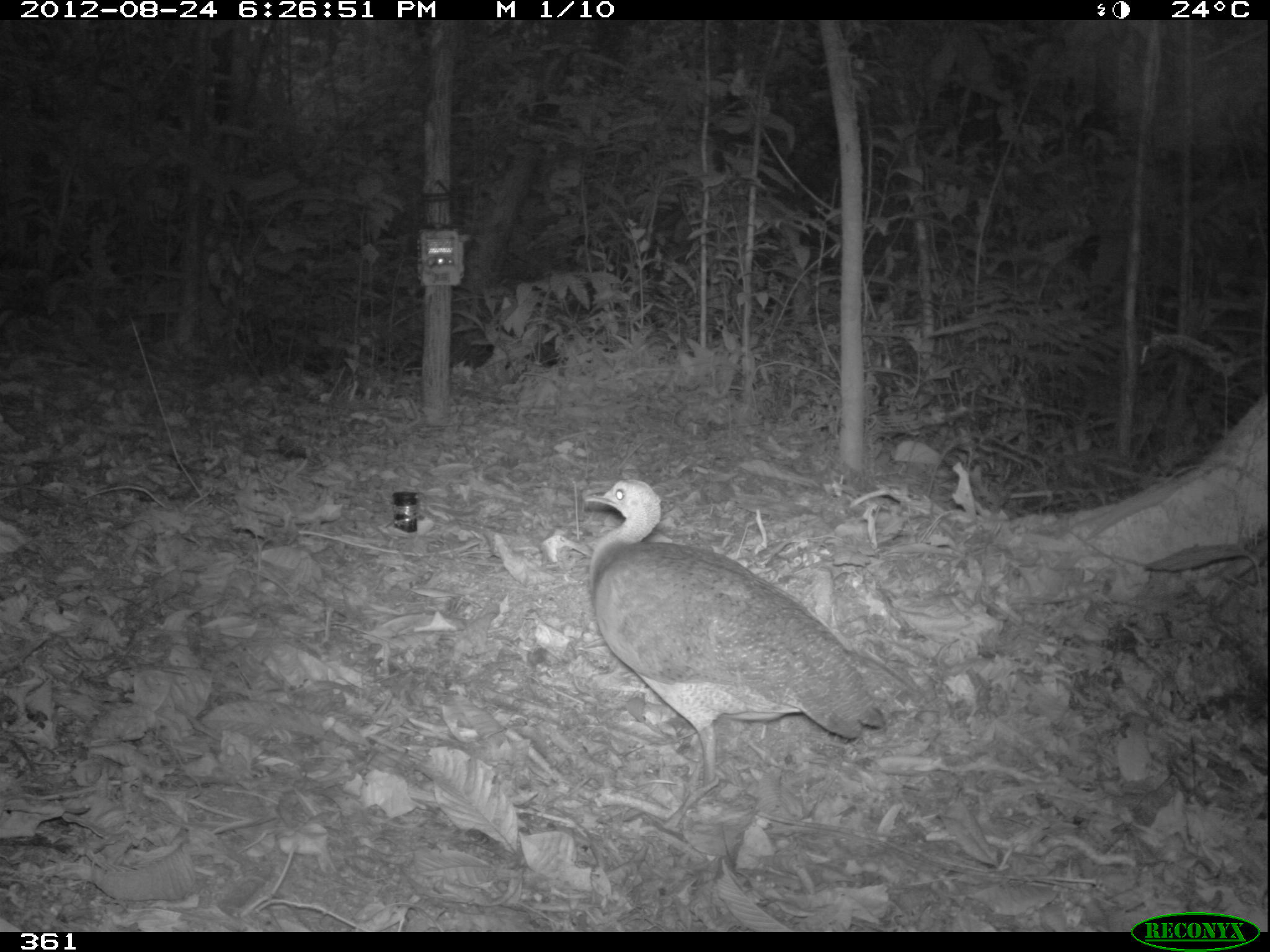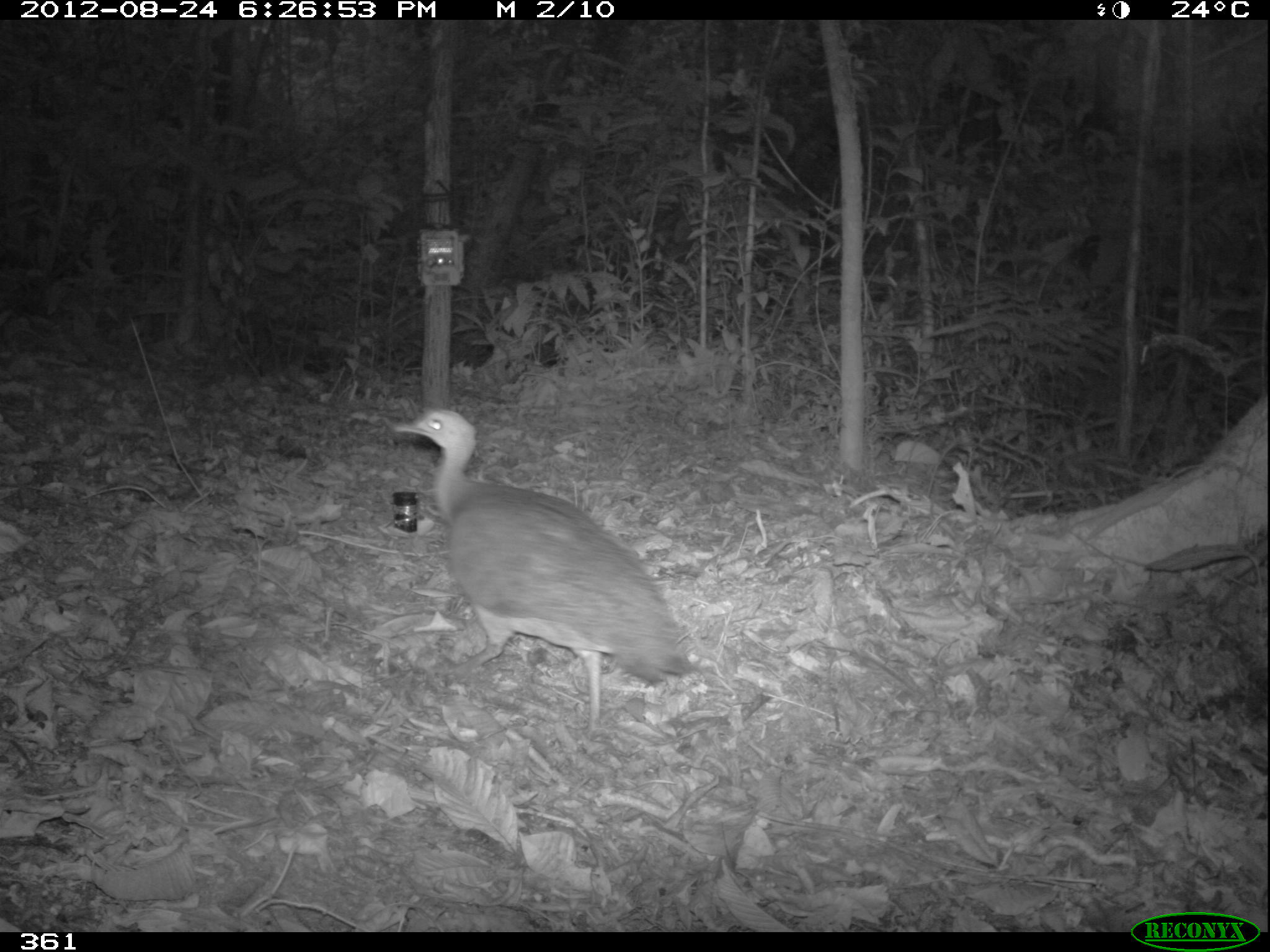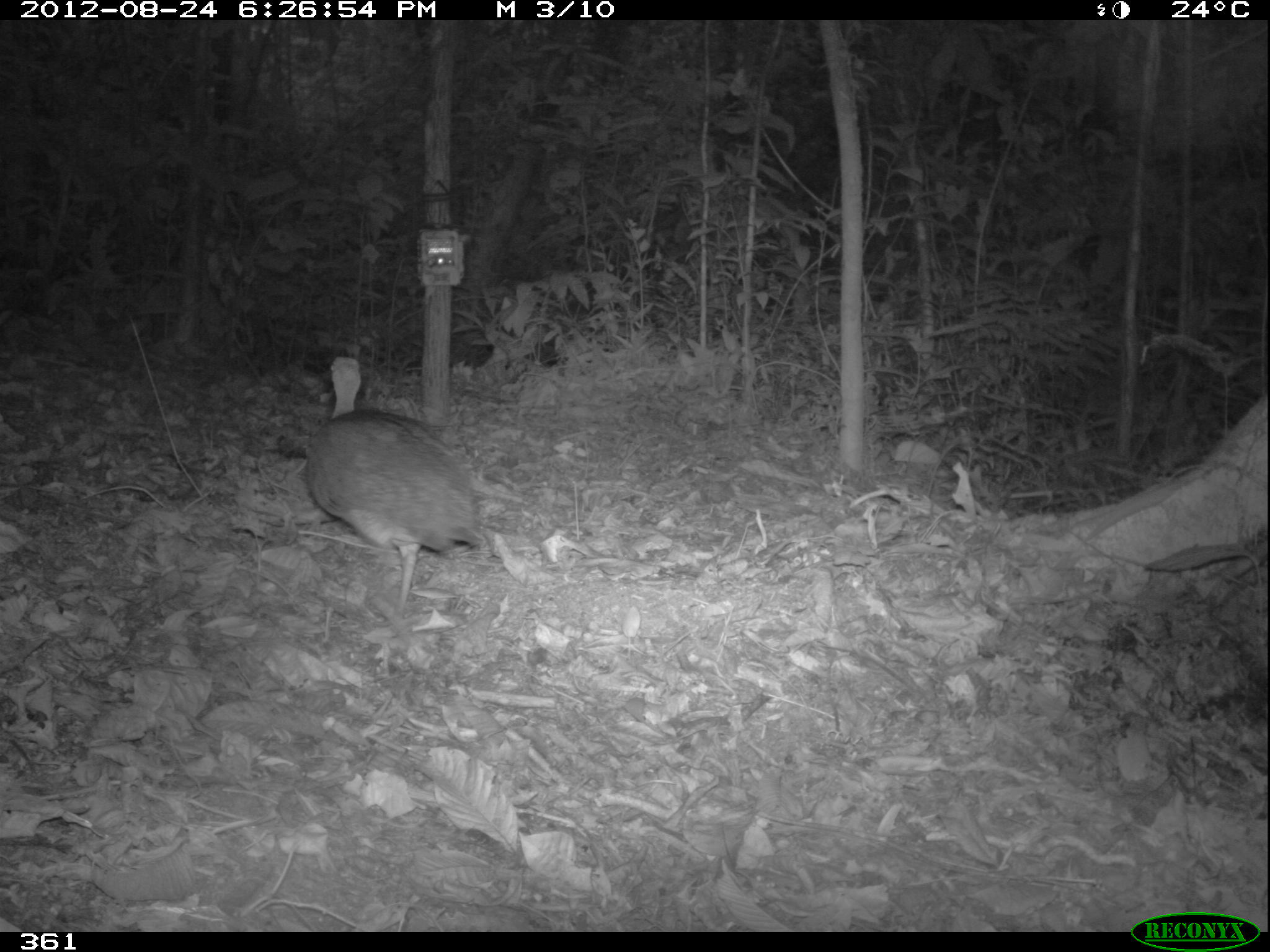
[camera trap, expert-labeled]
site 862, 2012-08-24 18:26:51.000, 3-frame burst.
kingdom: Animalia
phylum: Chordata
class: Aves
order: Galliformes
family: Phasianidae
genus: Alectoris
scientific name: Alectoris rufa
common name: red-legged partridge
Alectoris rufa (red-legged partridge).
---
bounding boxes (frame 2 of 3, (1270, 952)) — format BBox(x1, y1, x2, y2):
alectoris rufa: BBox(390, 406, 689, 739)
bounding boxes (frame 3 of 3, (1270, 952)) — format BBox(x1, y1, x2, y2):
alectoris rufa: BBox(300, 353, 486, 617)